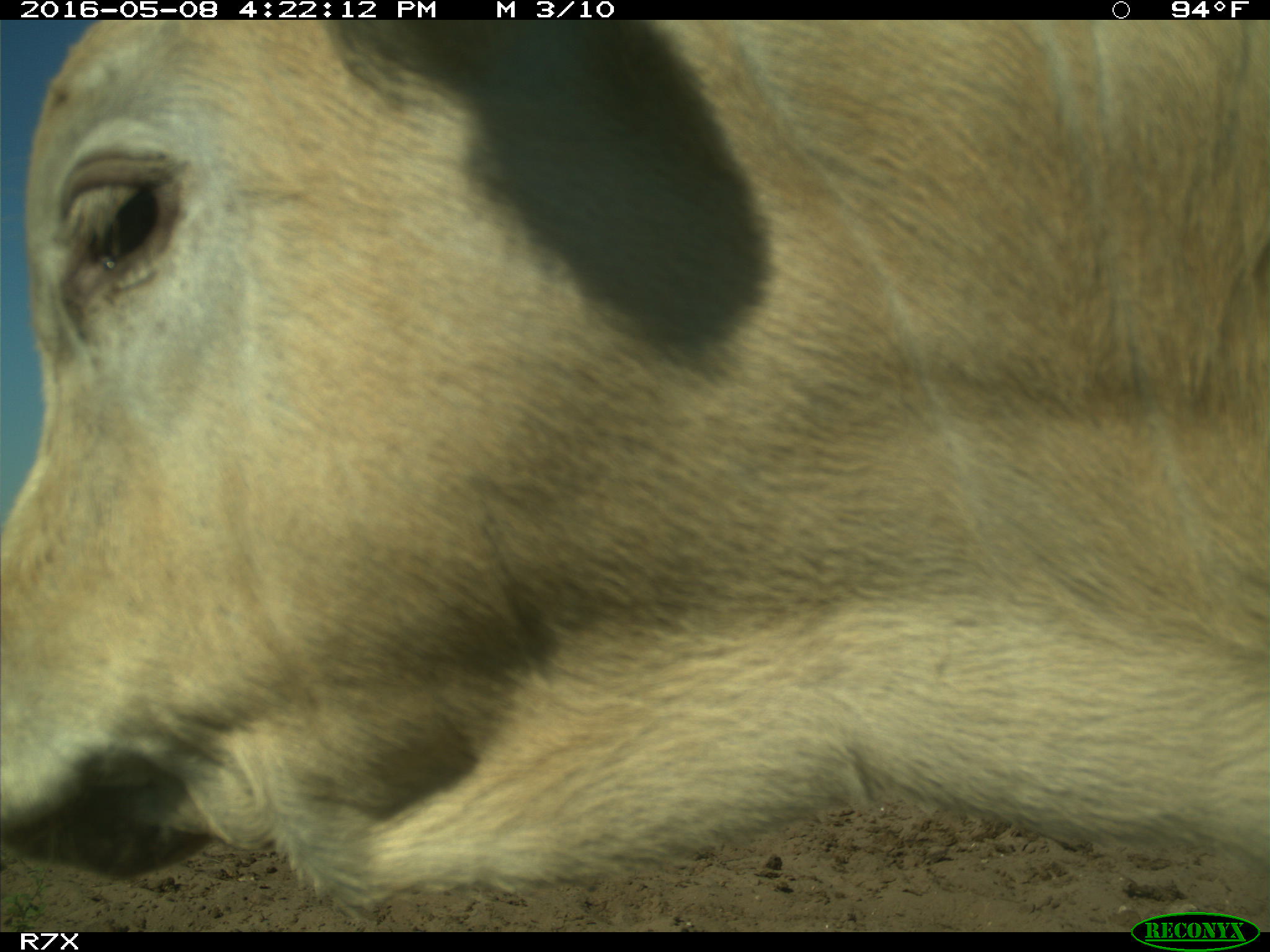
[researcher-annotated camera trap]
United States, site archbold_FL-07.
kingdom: Animalia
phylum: Chordata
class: Mammalia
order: Artiodactyla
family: Bovidae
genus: Bos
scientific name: Bos taurus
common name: domestic cow